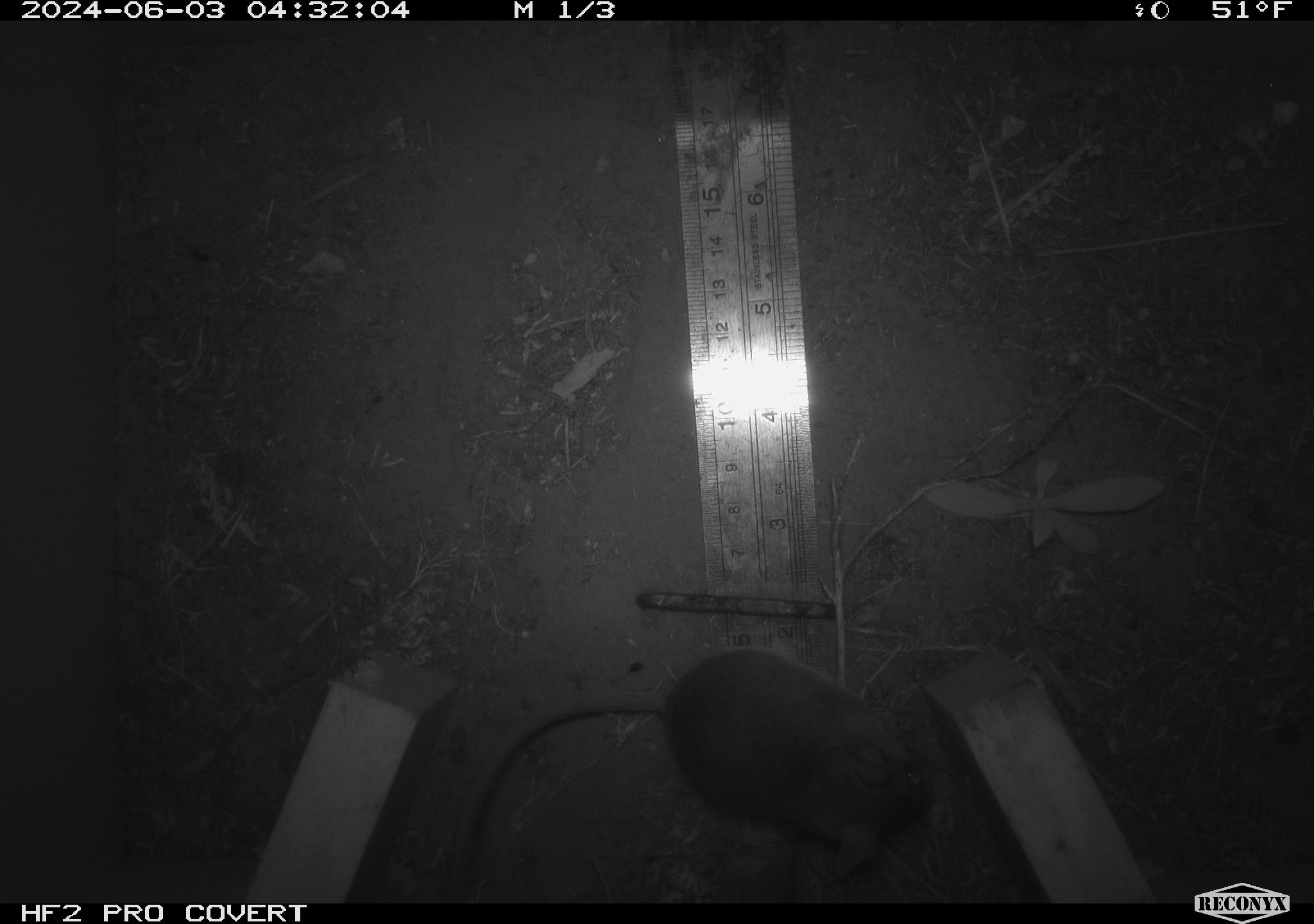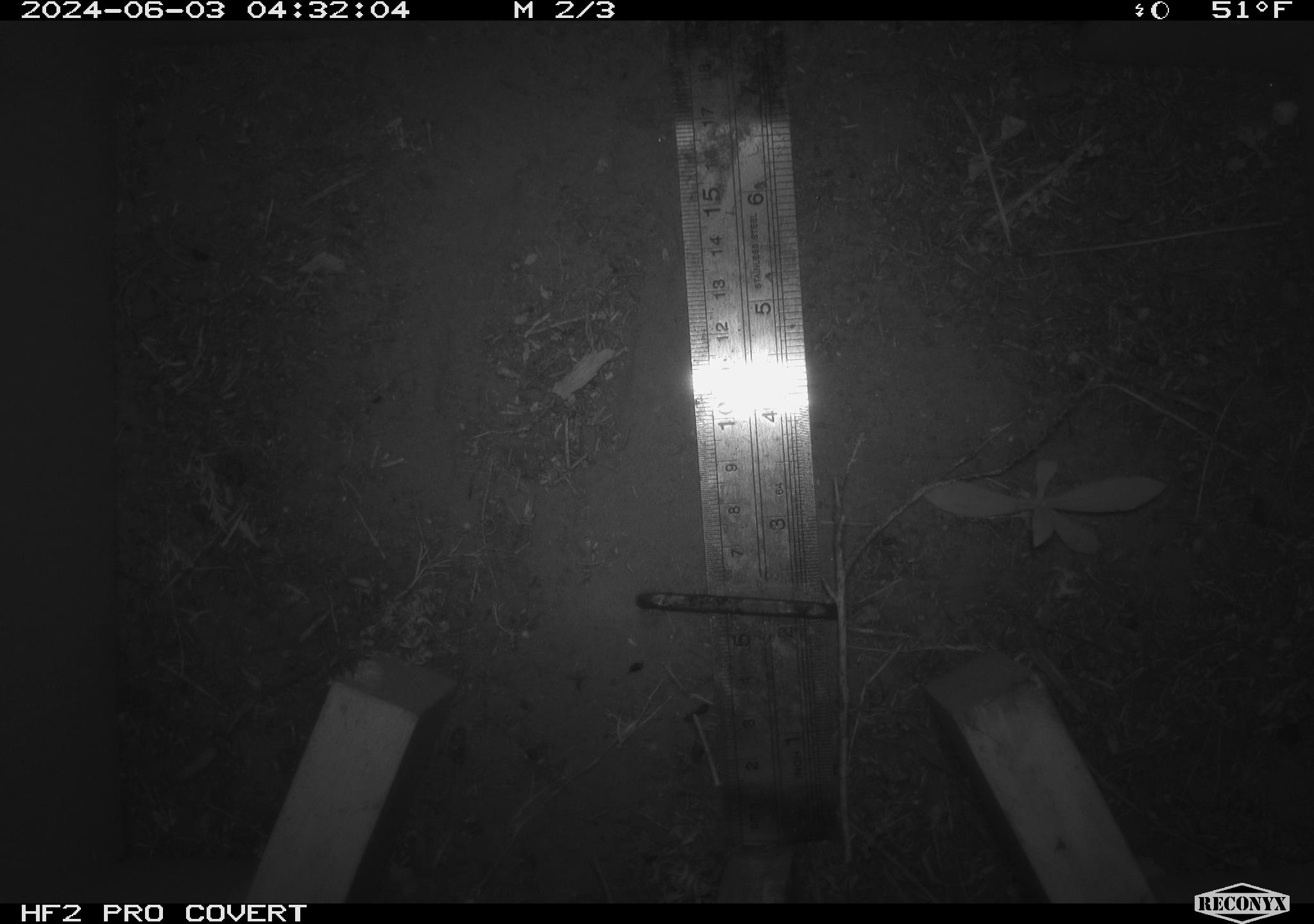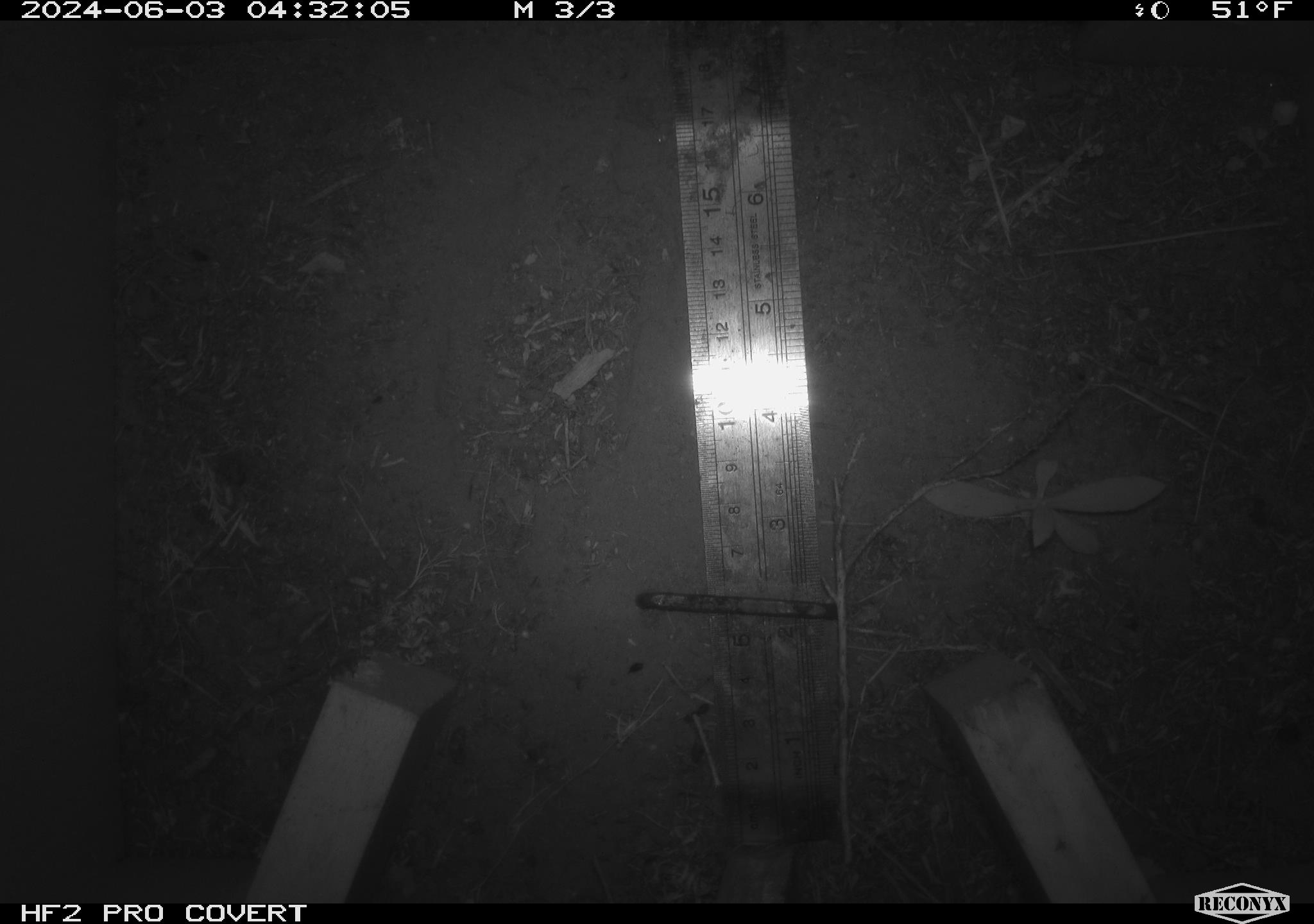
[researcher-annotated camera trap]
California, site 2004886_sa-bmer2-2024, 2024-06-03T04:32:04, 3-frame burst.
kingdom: Animalia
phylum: Chordata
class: Mammalia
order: Rodentia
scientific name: Rodentia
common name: mouse species